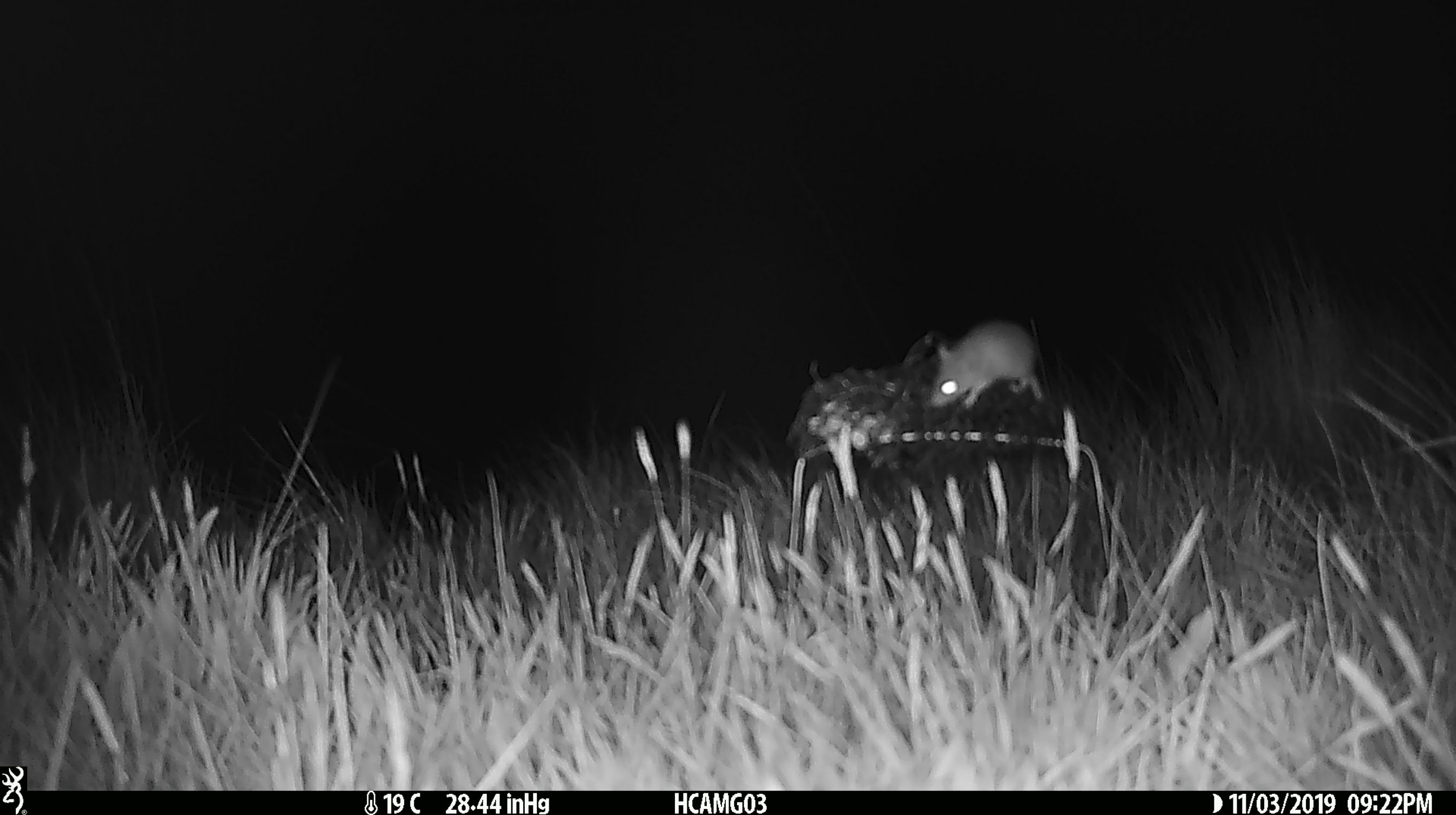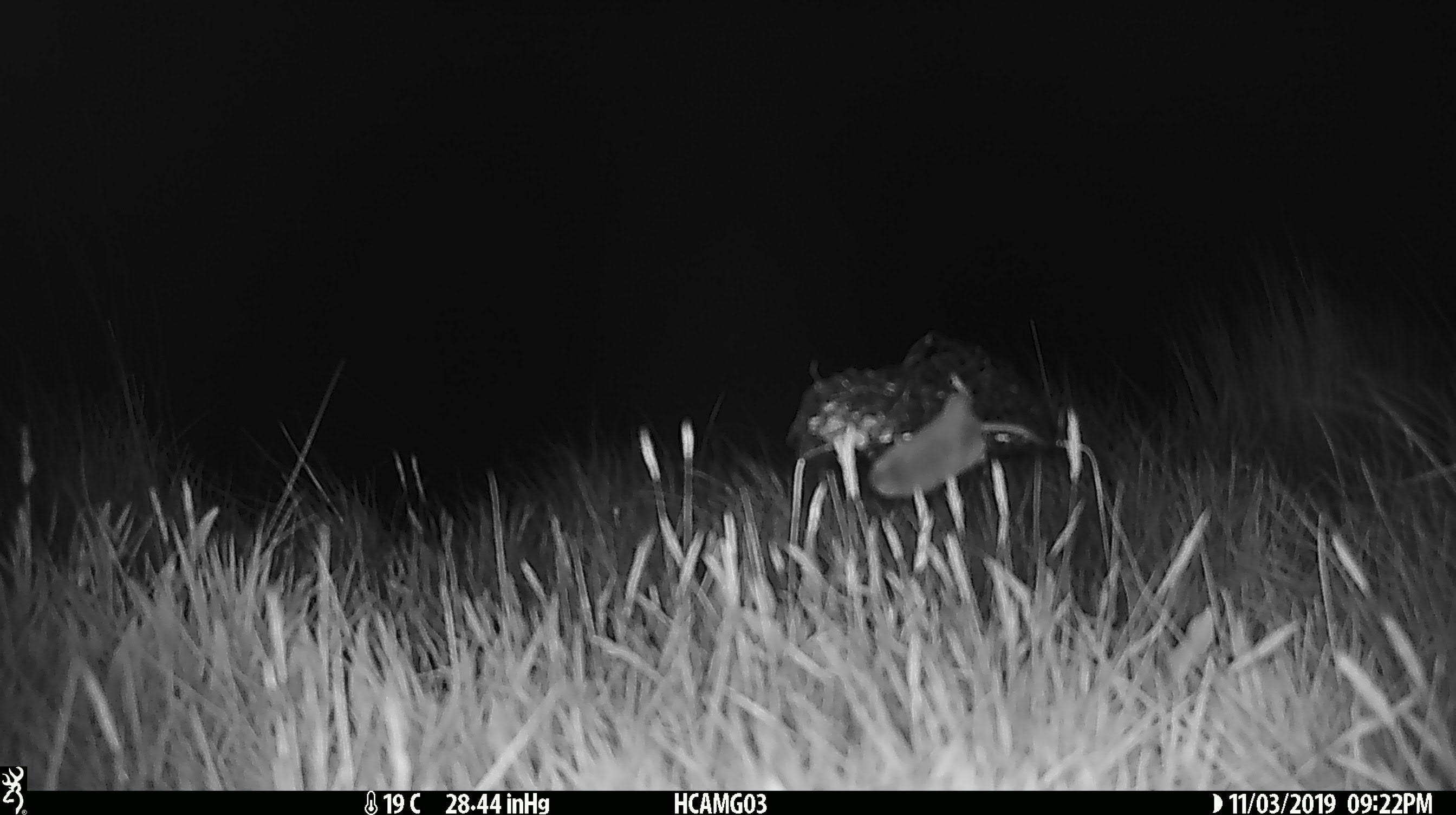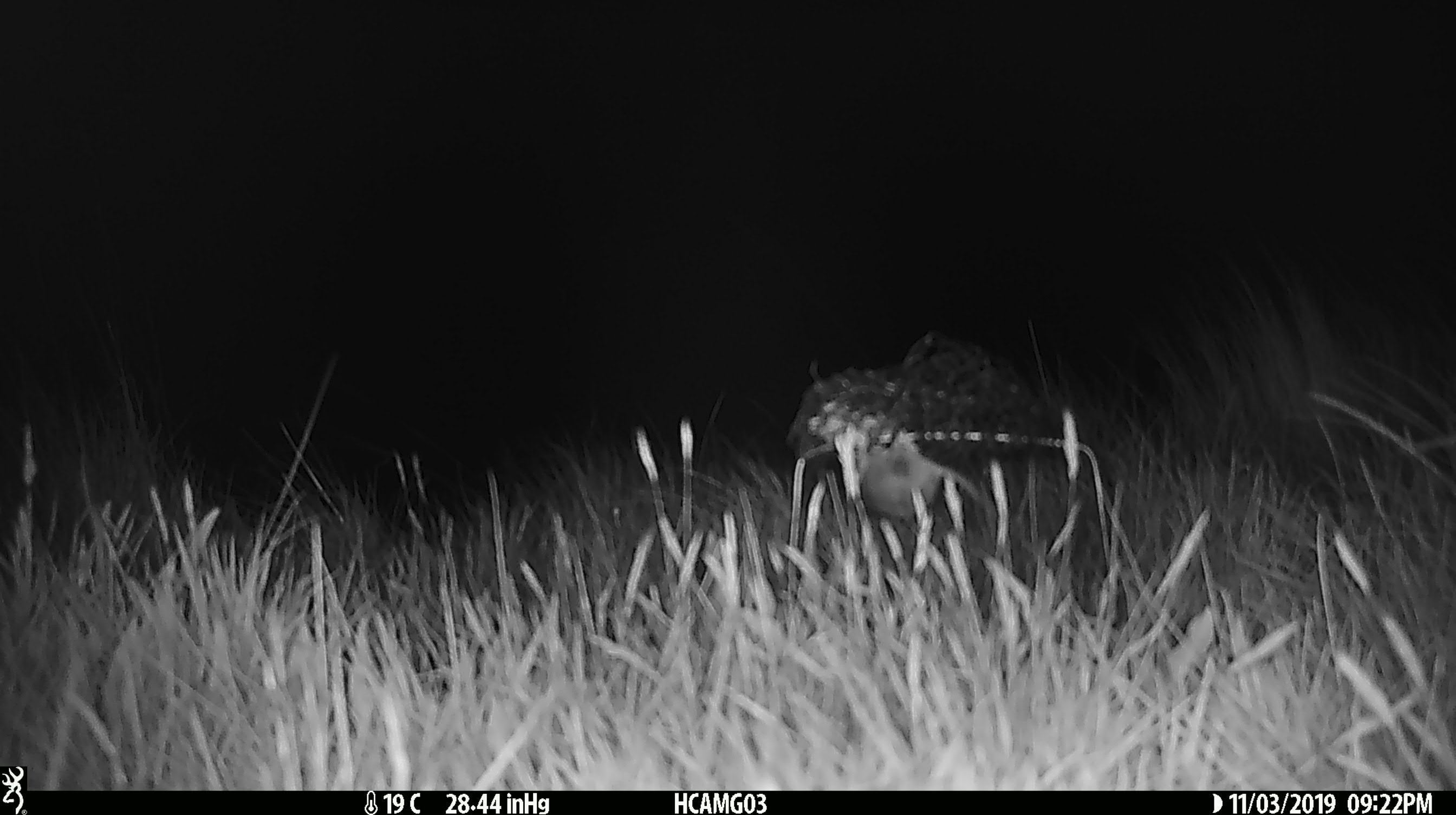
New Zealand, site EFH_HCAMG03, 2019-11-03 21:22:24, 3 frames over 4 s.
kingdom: Animalia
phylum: Chordata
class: Mammalia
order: Rodentia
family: Muridae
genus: Mus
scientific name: Mus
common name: mouse